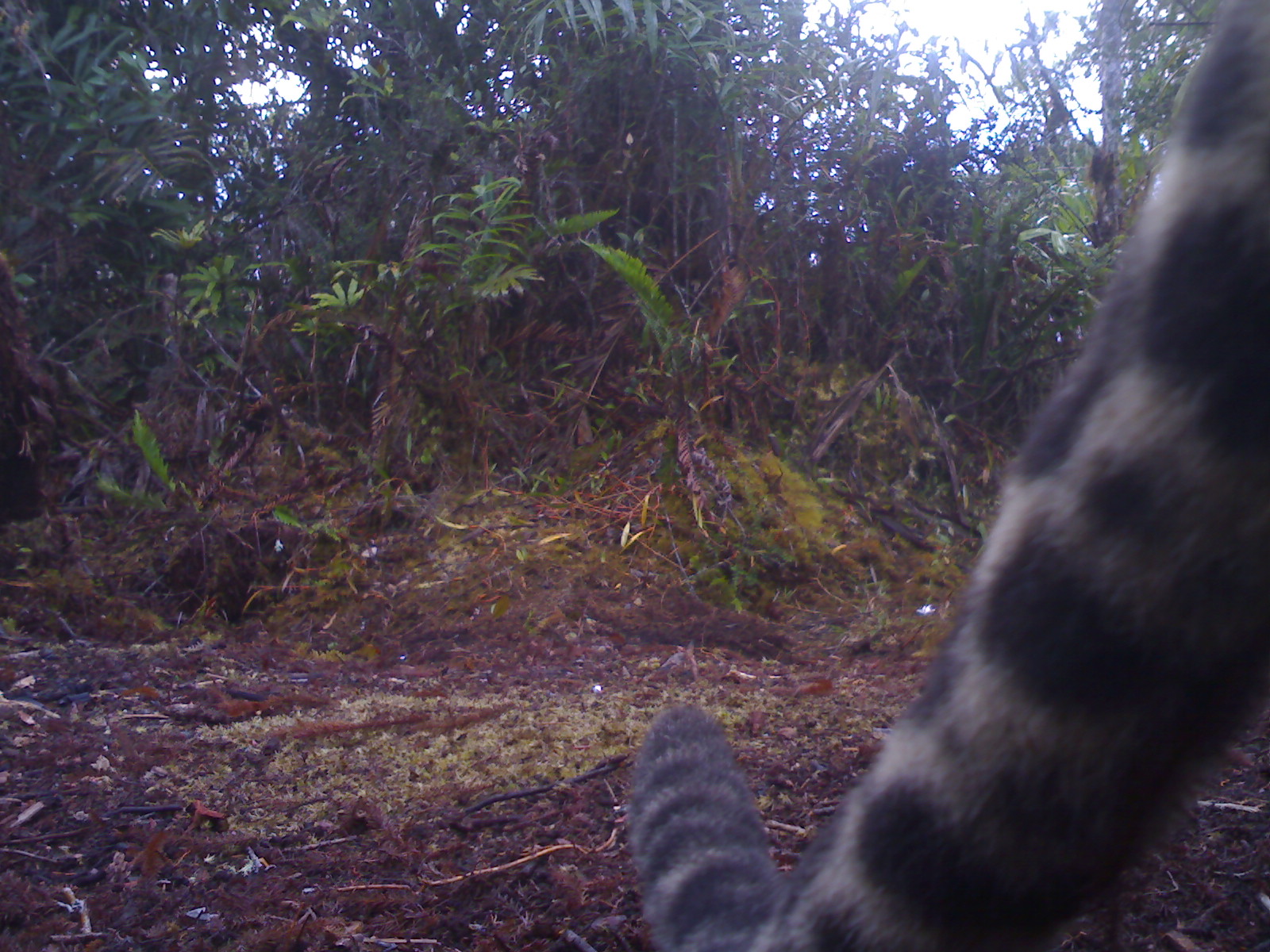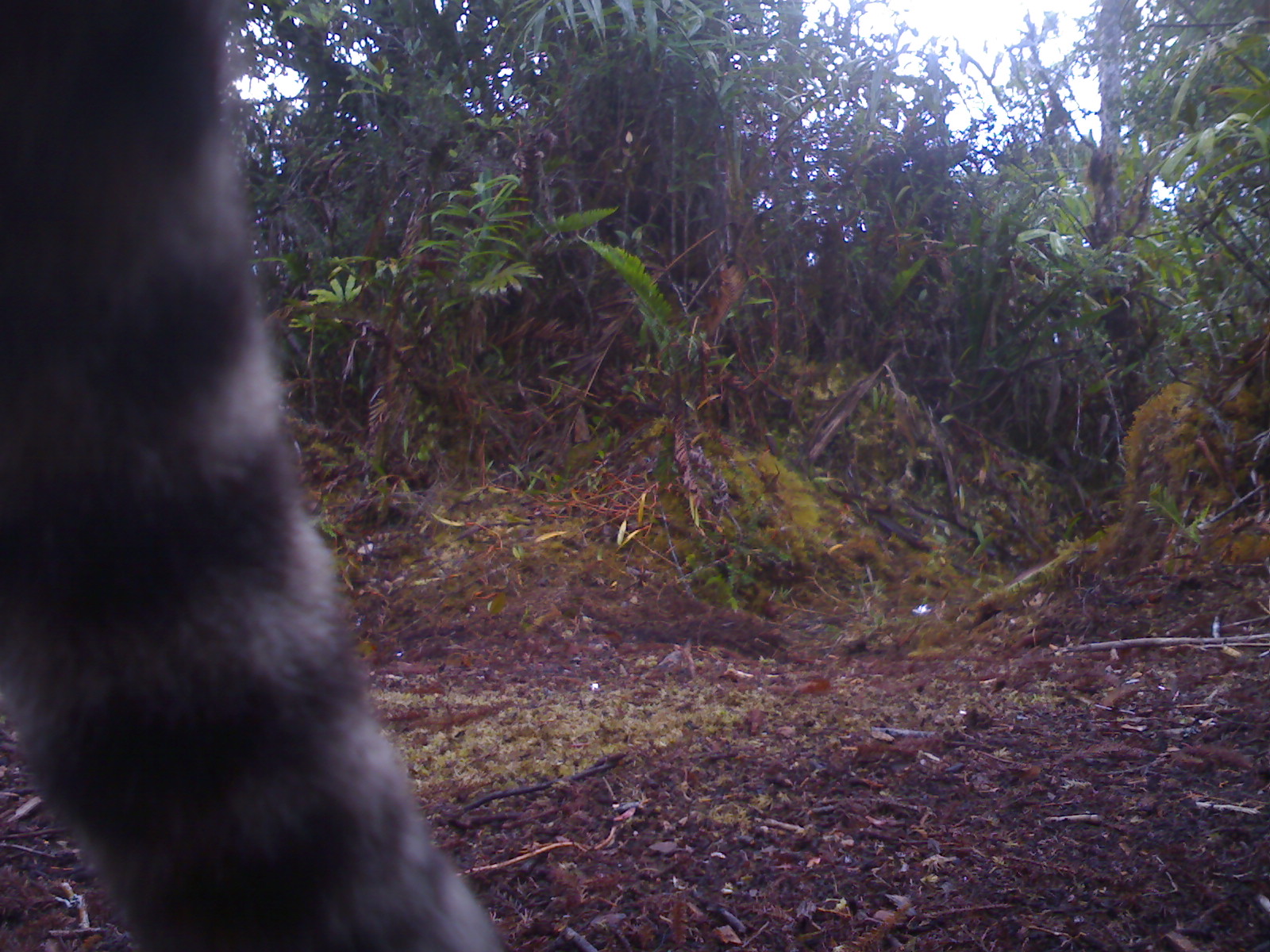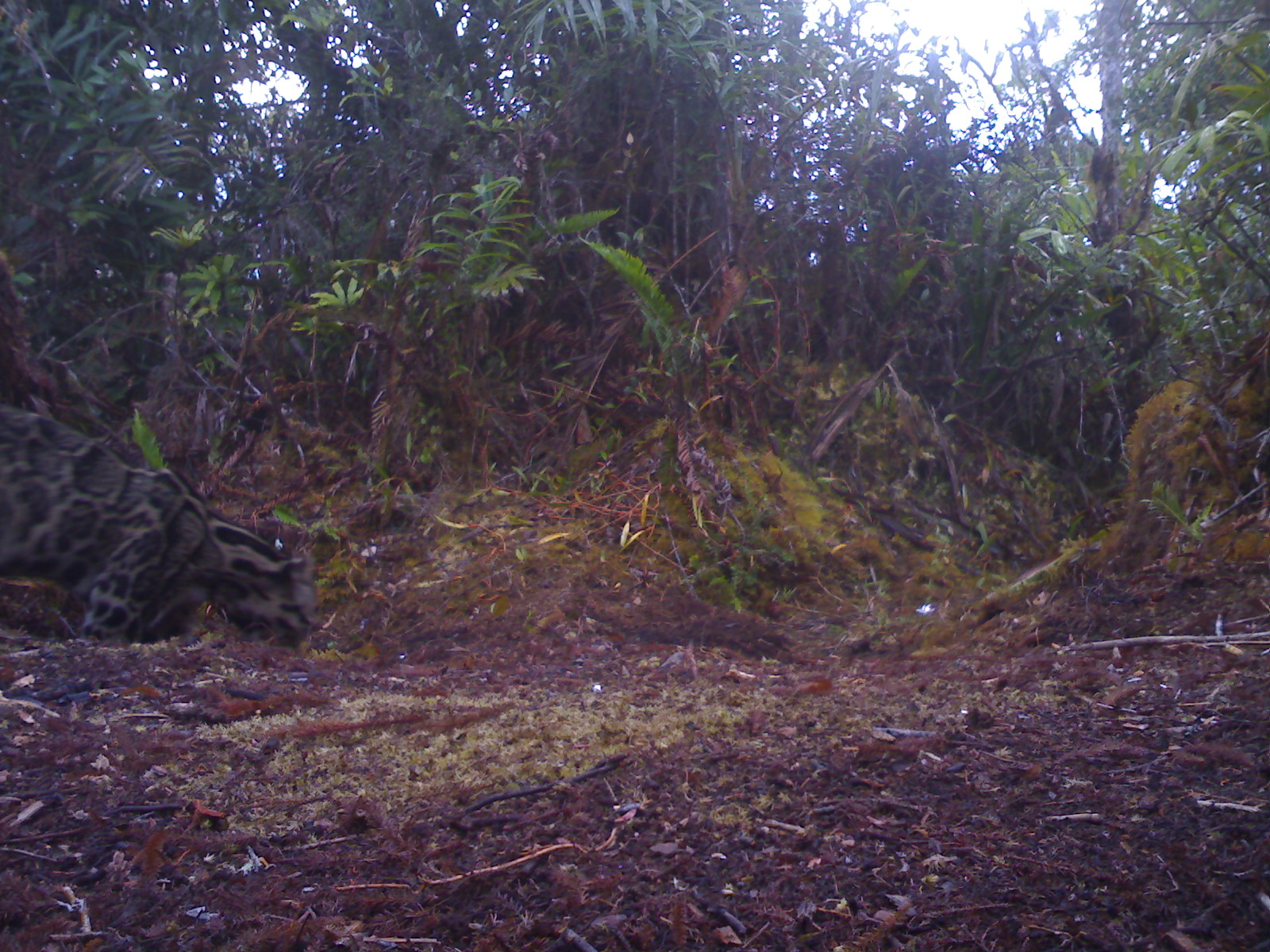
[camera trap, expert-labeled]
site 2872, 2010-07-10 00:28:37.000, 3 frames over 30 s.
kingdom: Animalia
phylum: Chordata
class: Mammalia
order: Carnivora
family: Felidae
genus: Neofelis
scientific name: Neofelis diardi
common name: sunda clouded leopard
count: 1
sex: male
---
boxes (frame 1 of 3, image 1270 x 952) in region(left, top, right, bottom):
neofelis diardi: region(619, 0, 1268, 950)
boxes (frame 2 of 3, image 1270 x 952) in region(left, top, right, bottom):
neofelis diardi: region(0, 0, 505, 952)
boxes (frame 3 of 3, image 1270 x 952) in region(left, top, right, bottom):
neofelis diardi: region(0, 403, 322, 648)